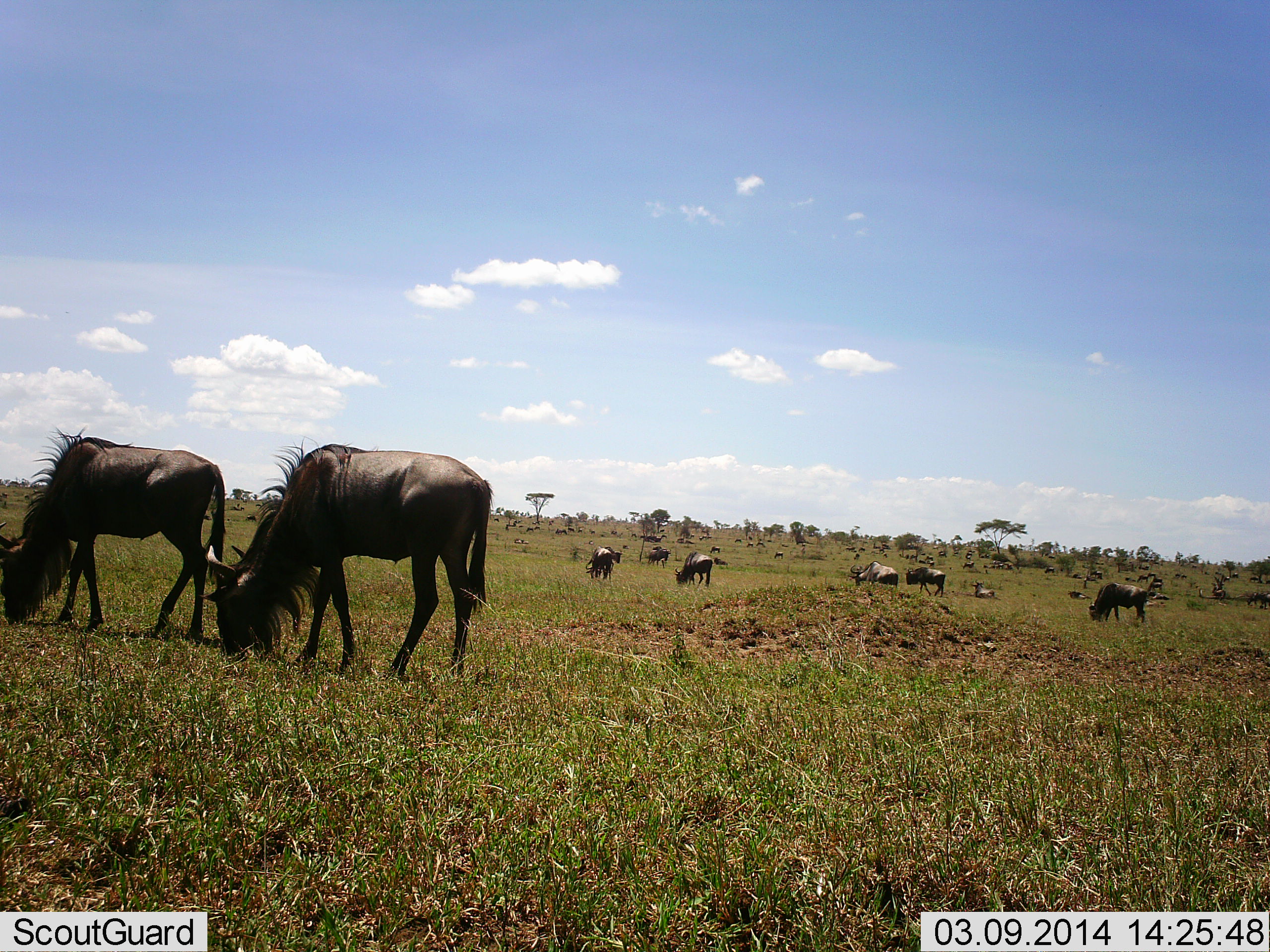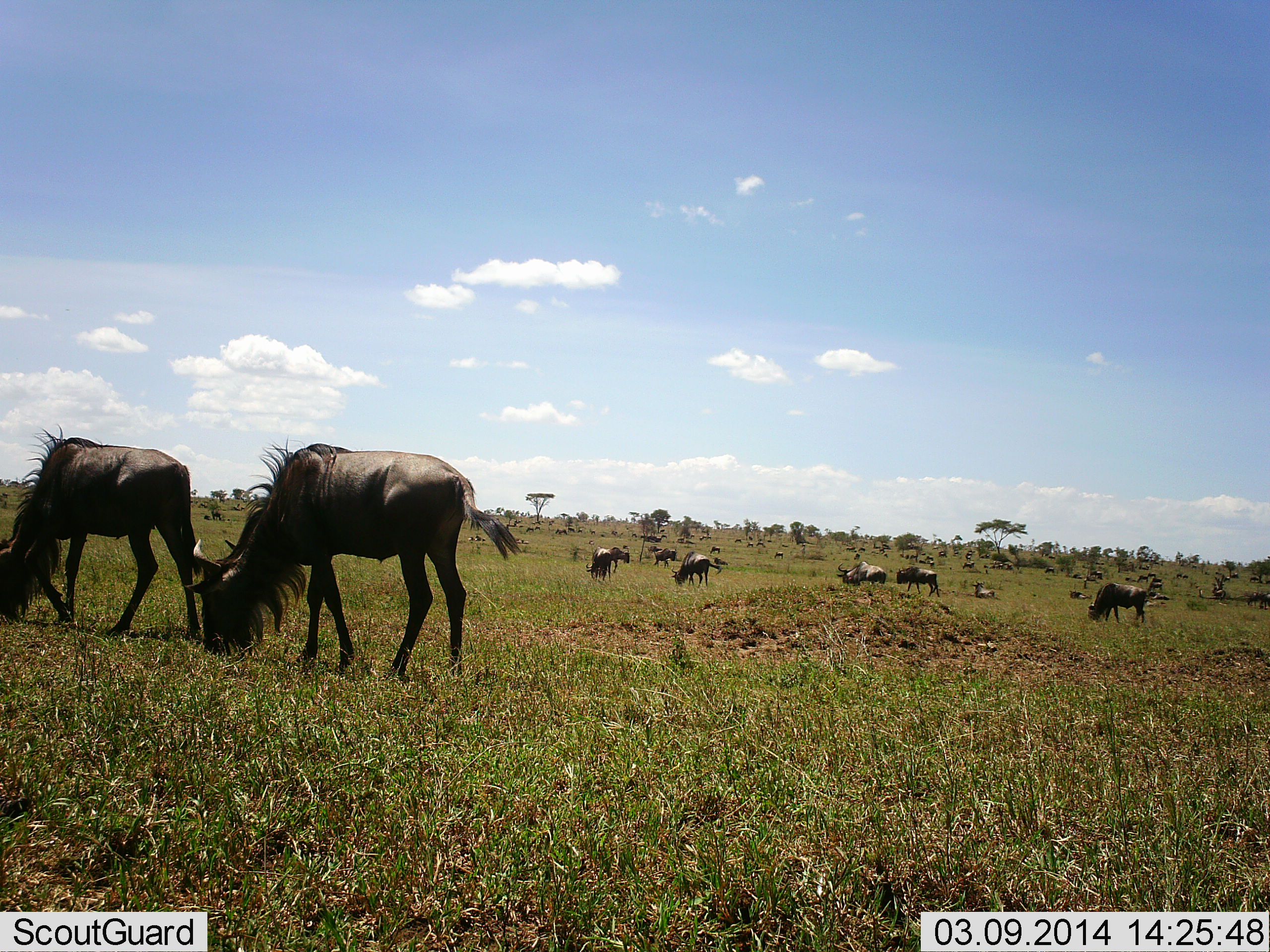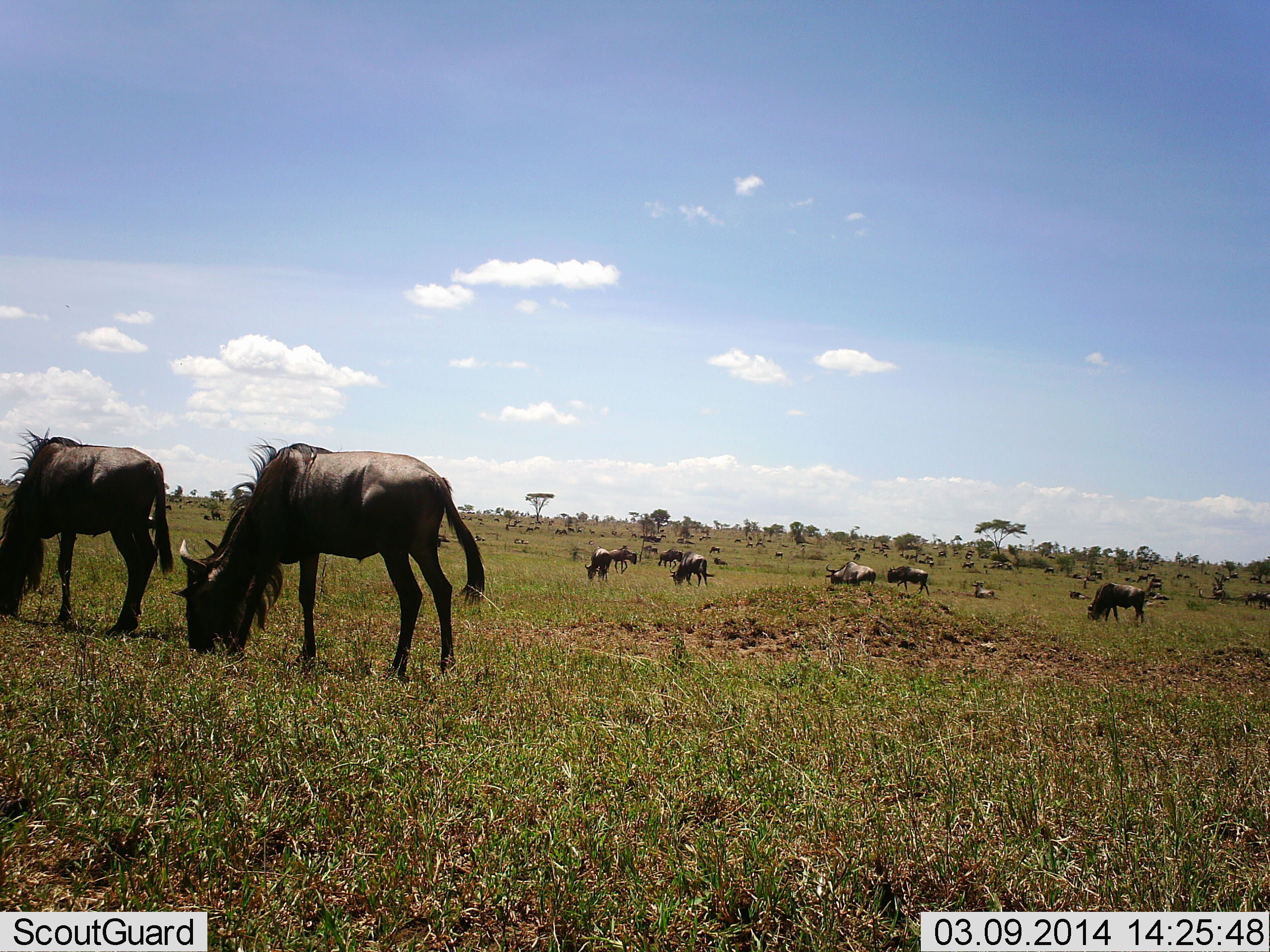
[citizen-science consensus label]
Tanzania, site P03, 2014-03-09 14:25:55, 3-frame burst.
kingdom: Animalia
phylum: Chordata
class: Mammalia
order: Artiodactyla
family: Bovidae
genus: Connochaetes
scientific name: Connochaetes taurinus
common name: blue wildebeest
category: wildebeest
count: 11-50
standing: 40%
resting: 20%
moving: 50%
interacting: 0%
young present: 0%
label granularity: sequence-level